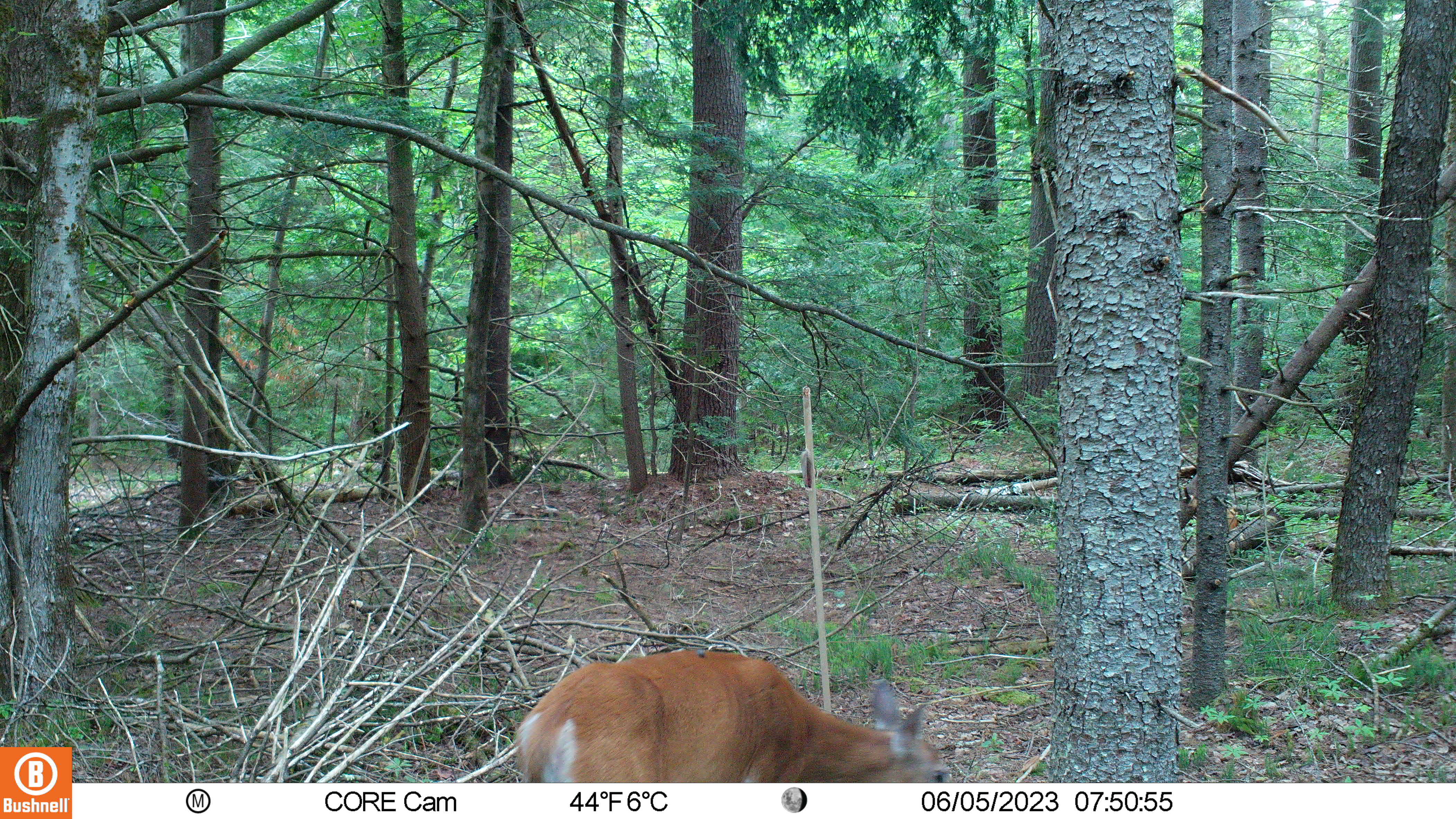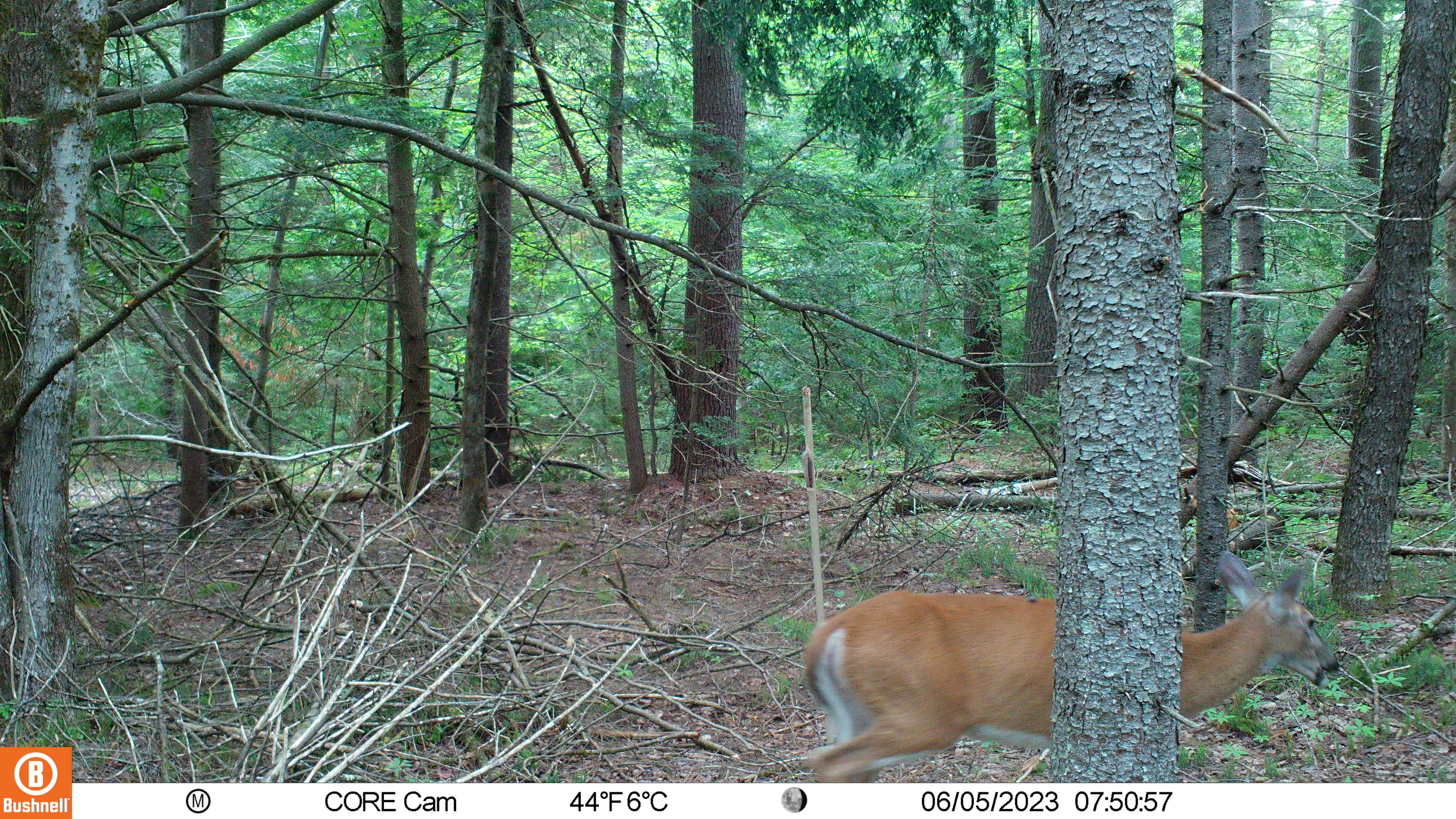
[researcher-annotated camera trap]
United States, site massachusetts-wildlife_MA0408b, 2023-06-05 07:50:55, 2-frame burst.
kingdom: Animalia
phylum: Chordata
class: Mammalia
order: Artiodactyla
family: Cervidae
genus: Odocoileus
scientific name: Odocoileus virginianus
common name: white-tailed deer